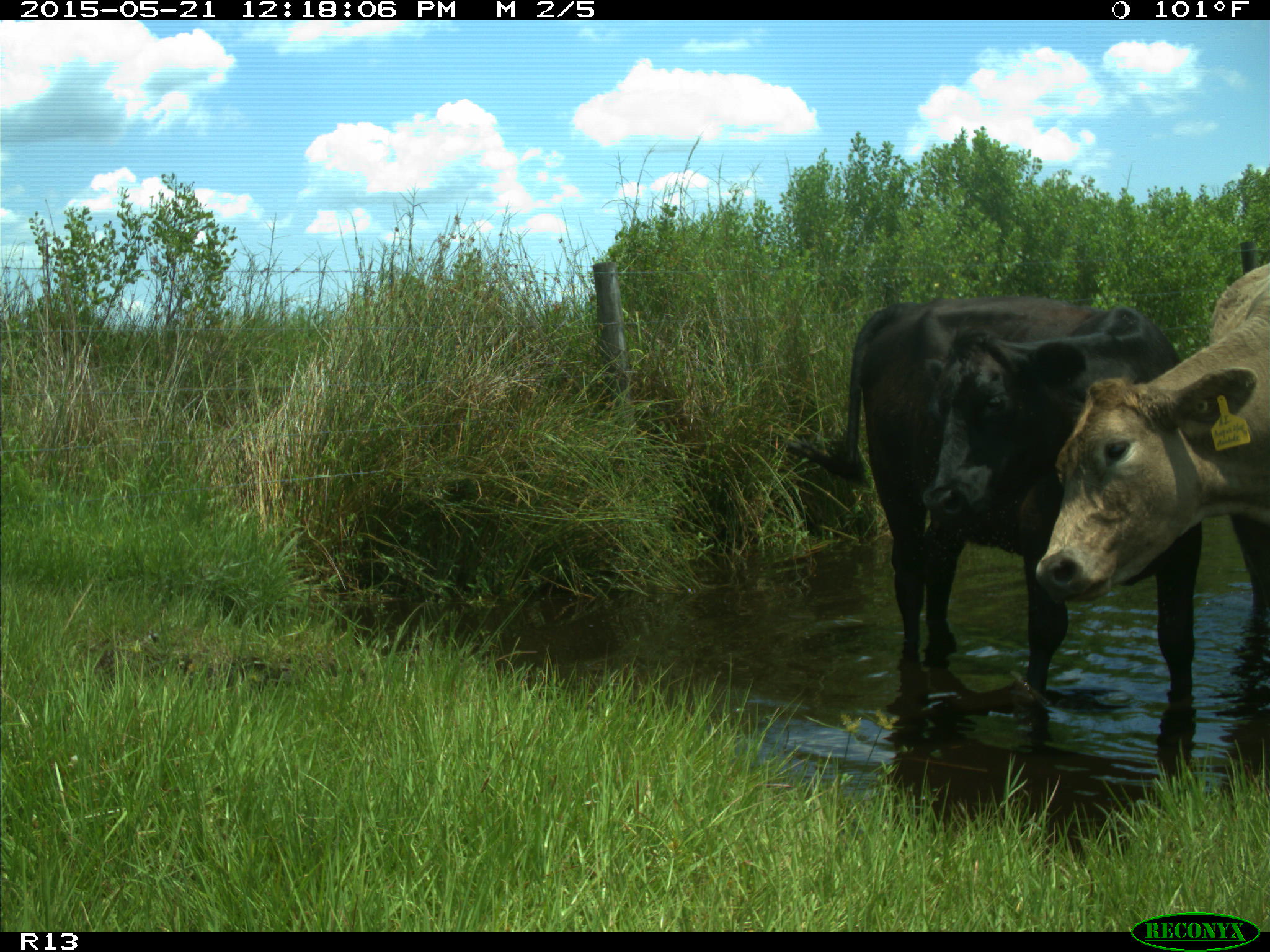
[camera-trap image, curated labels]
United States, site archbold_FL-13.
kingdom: Animalia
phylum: Chordata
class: Mammalia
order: Artiodactyla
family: Bovidae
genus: Bos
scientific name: Bos taurus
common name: domestic cow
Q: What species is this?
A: Bos taurus (domestic cow).